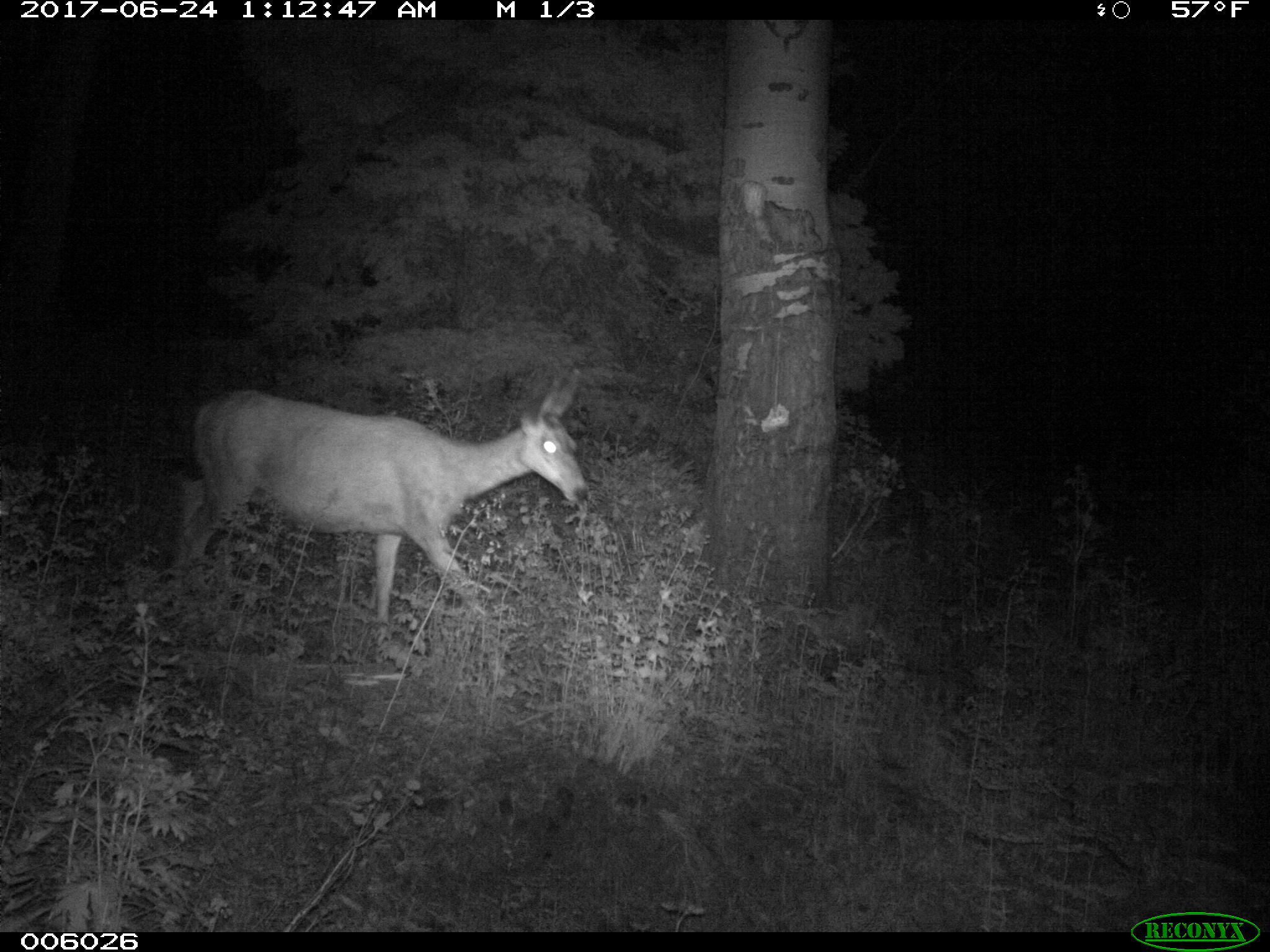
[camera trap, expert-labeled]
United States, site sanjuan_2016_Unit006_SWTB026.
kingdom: Animalia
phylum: Chordata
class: Mammalia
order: Artiodactyla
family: Cervidae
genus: Odocoileus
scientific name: Odocoileus hemionus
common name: mule deer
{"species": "Odocoileus hemionus (mule deer)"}